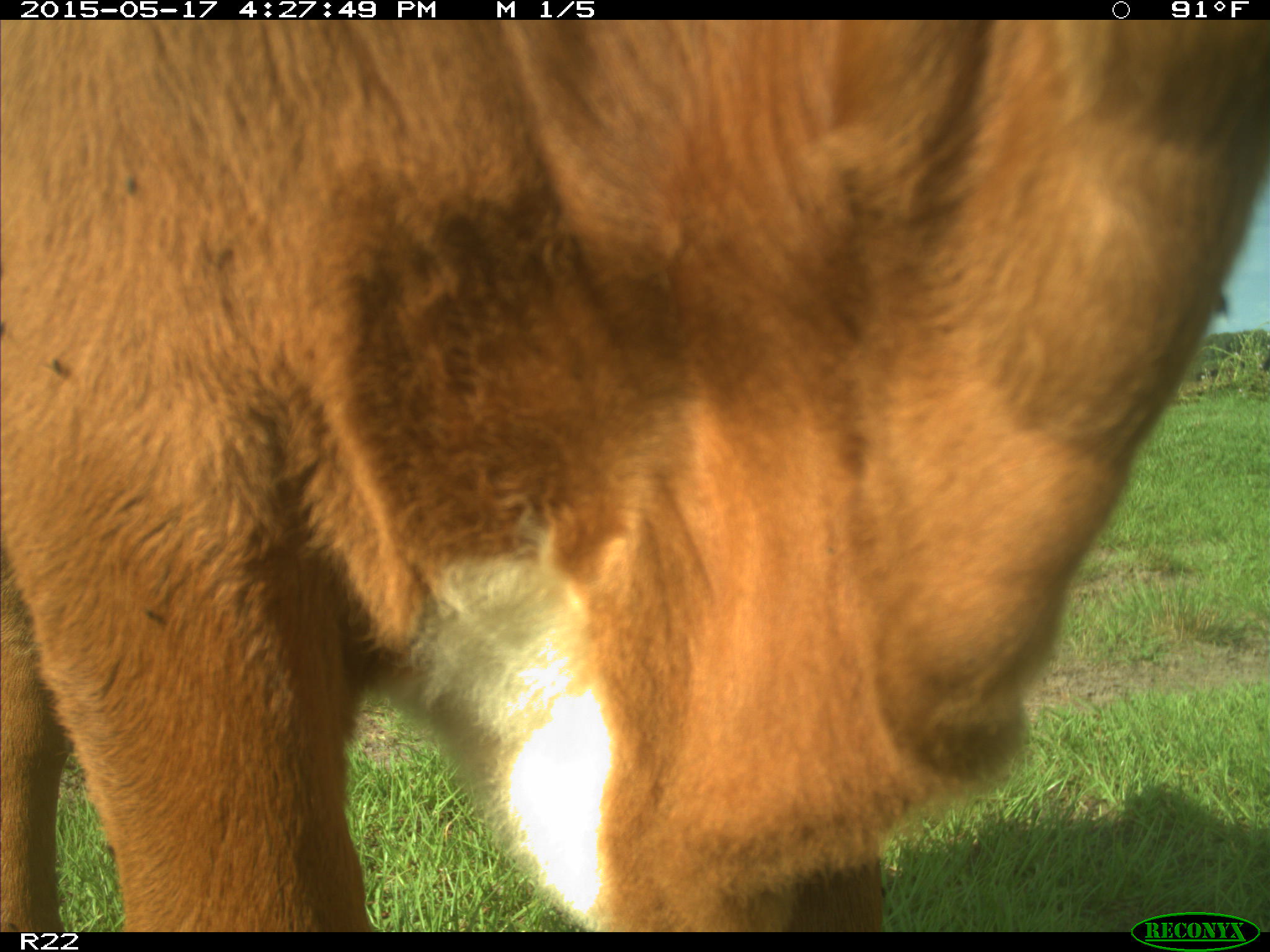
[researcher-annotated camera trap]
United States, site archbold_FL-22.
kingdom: Animalia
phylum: Chordata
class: Mammalia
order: Artiodactyla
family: Bovidae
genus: Bos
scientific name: Bos taurus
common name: domestic cow